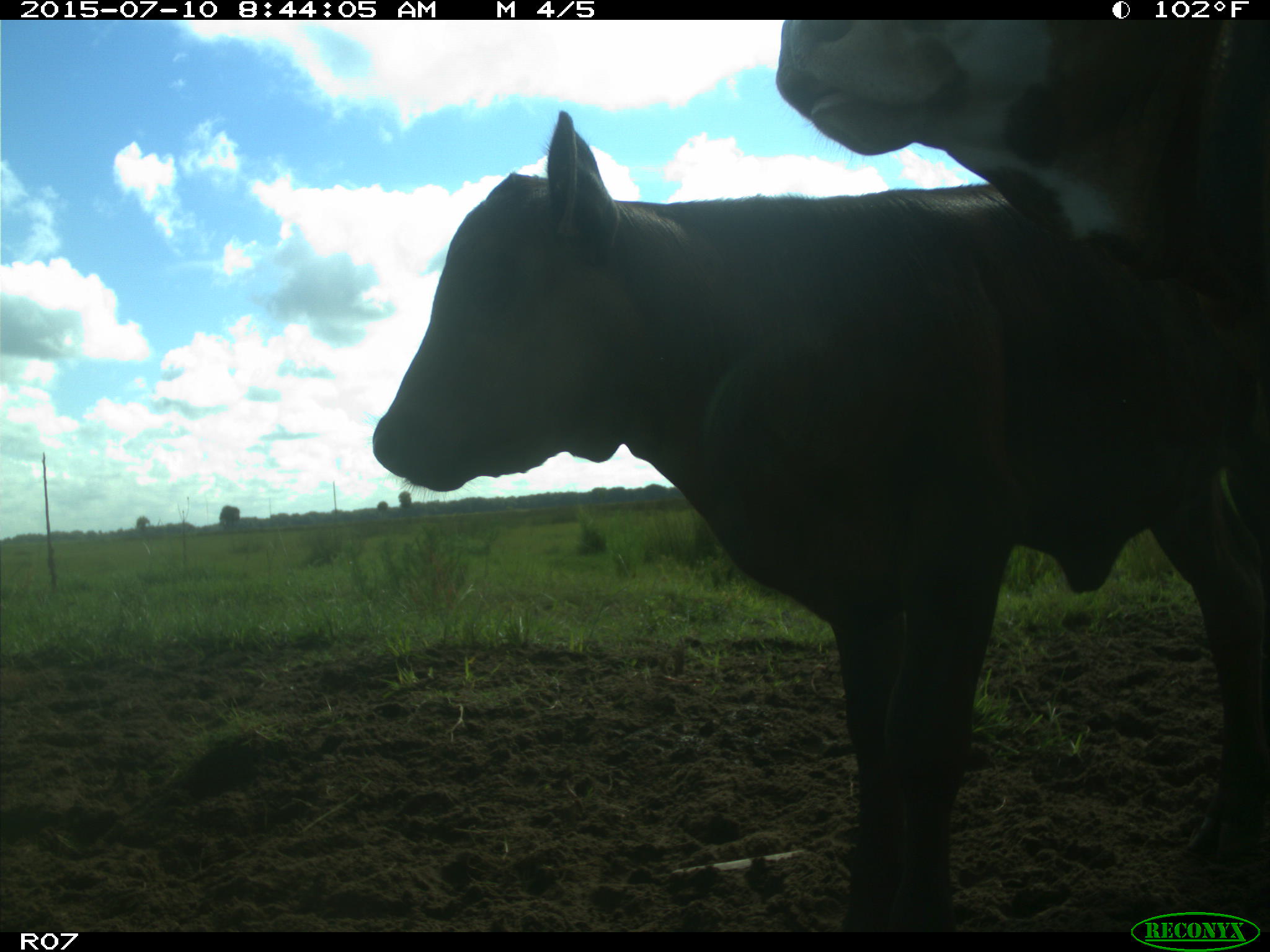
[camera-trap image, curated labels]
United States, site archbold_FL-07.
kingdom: Animalia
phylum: Chordata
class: Mammalia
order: Artiodactyla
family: Bovidae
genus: Bos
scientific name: Bos taurus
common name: domestic cow